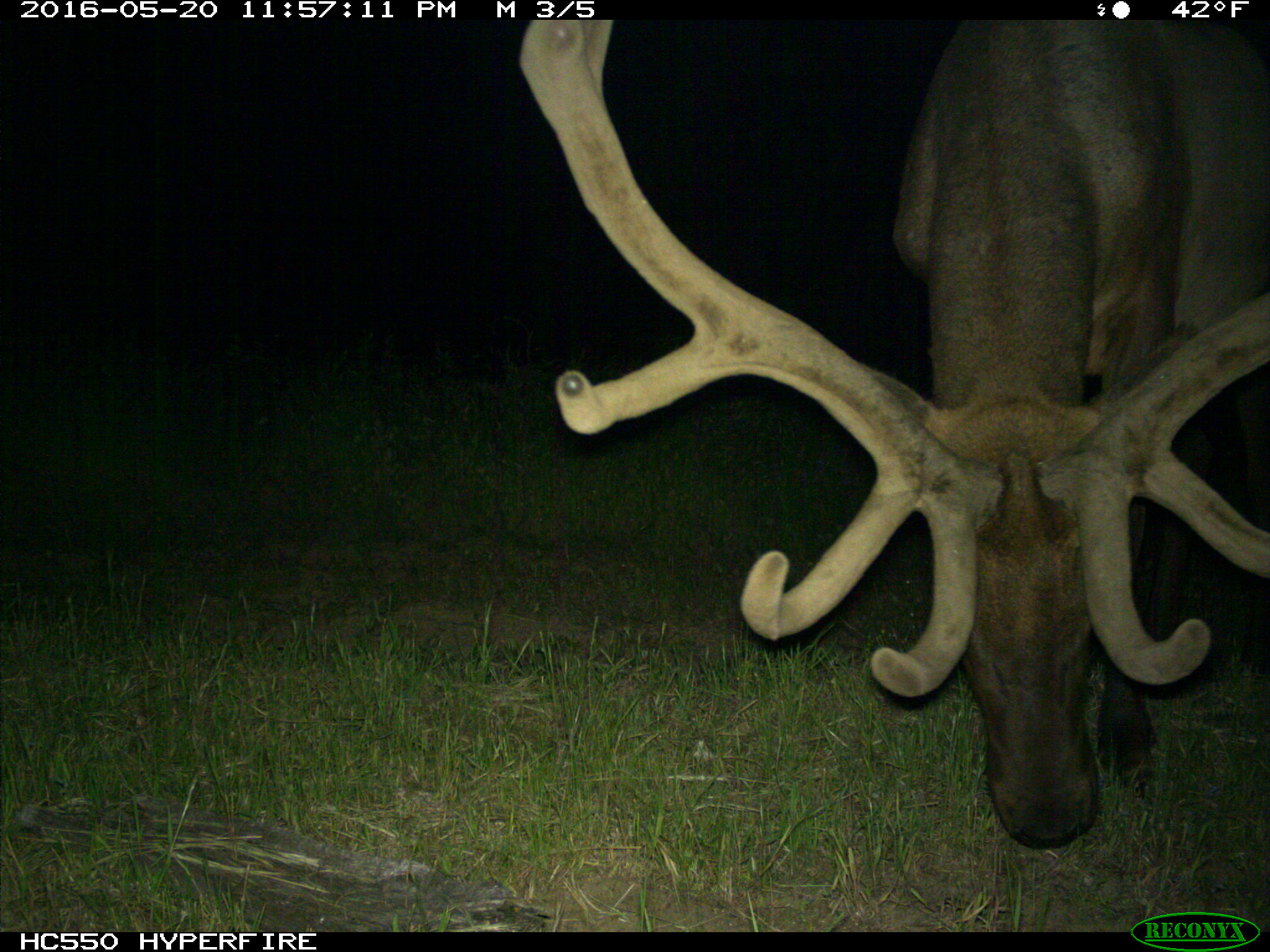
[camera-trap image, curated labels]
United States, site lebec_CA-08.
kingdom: Animalia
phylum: Chordata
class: Mammalia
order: Artiodactyla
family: Cervidae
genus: Cervus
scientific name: Cervus canadensis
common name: elk